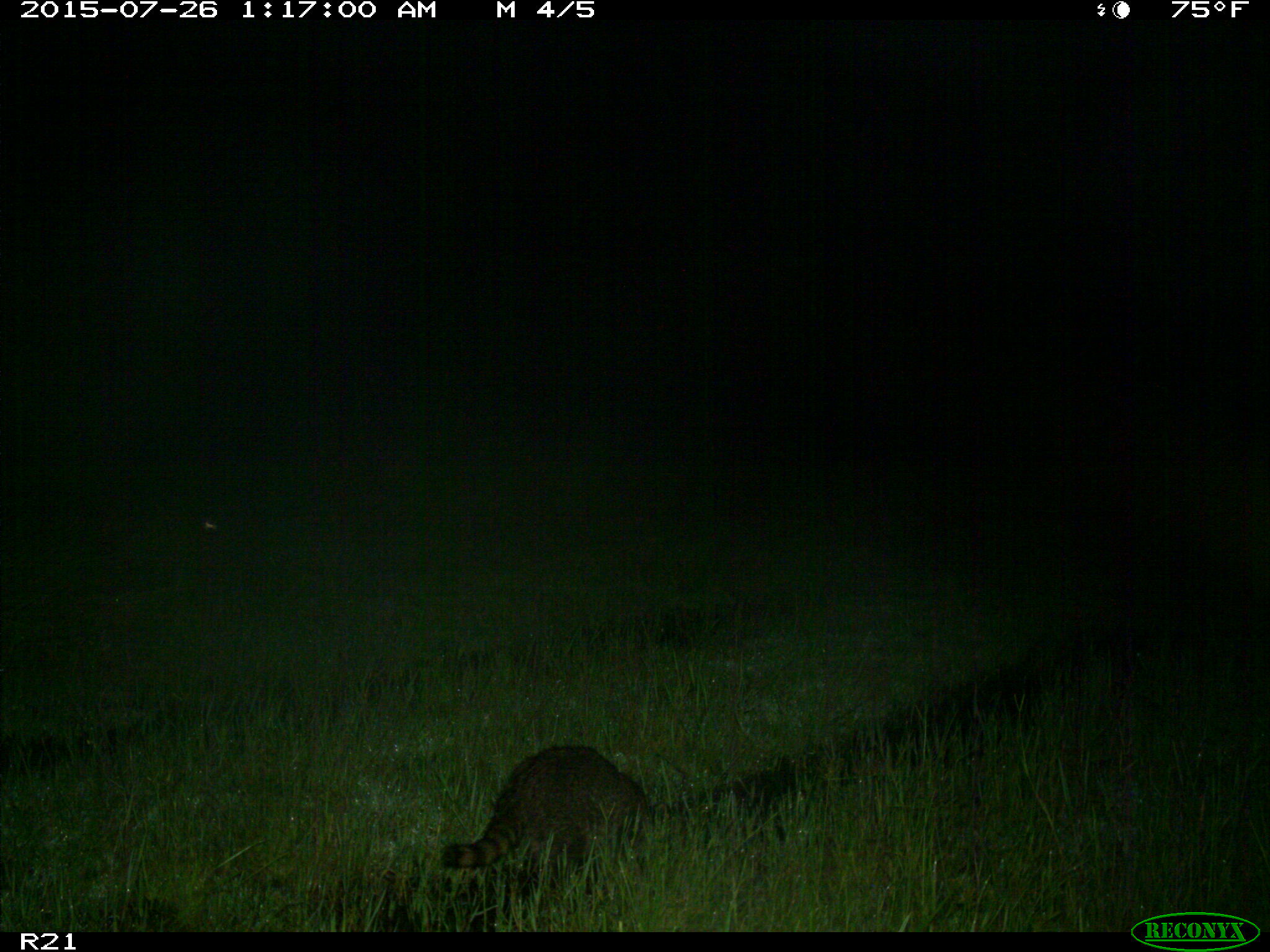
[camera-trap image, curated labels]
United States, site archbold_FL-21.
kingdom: Animalia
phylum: Chordata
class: Mammalia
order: Carnivora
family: Procyonidae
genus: Procyon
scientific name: Procyon lotor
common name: common raccoon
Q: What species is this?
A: Procyon lotor (common raccoon).